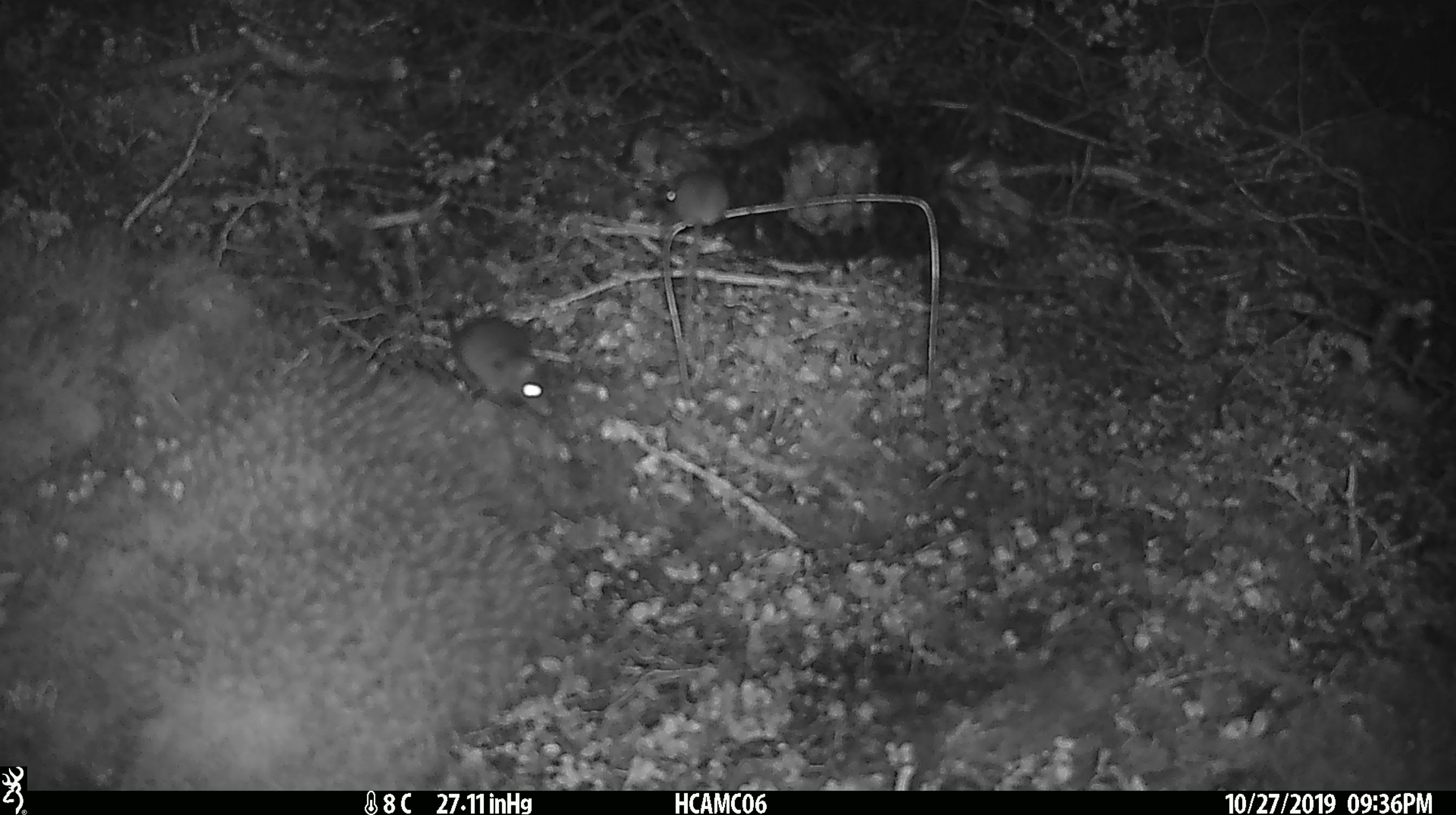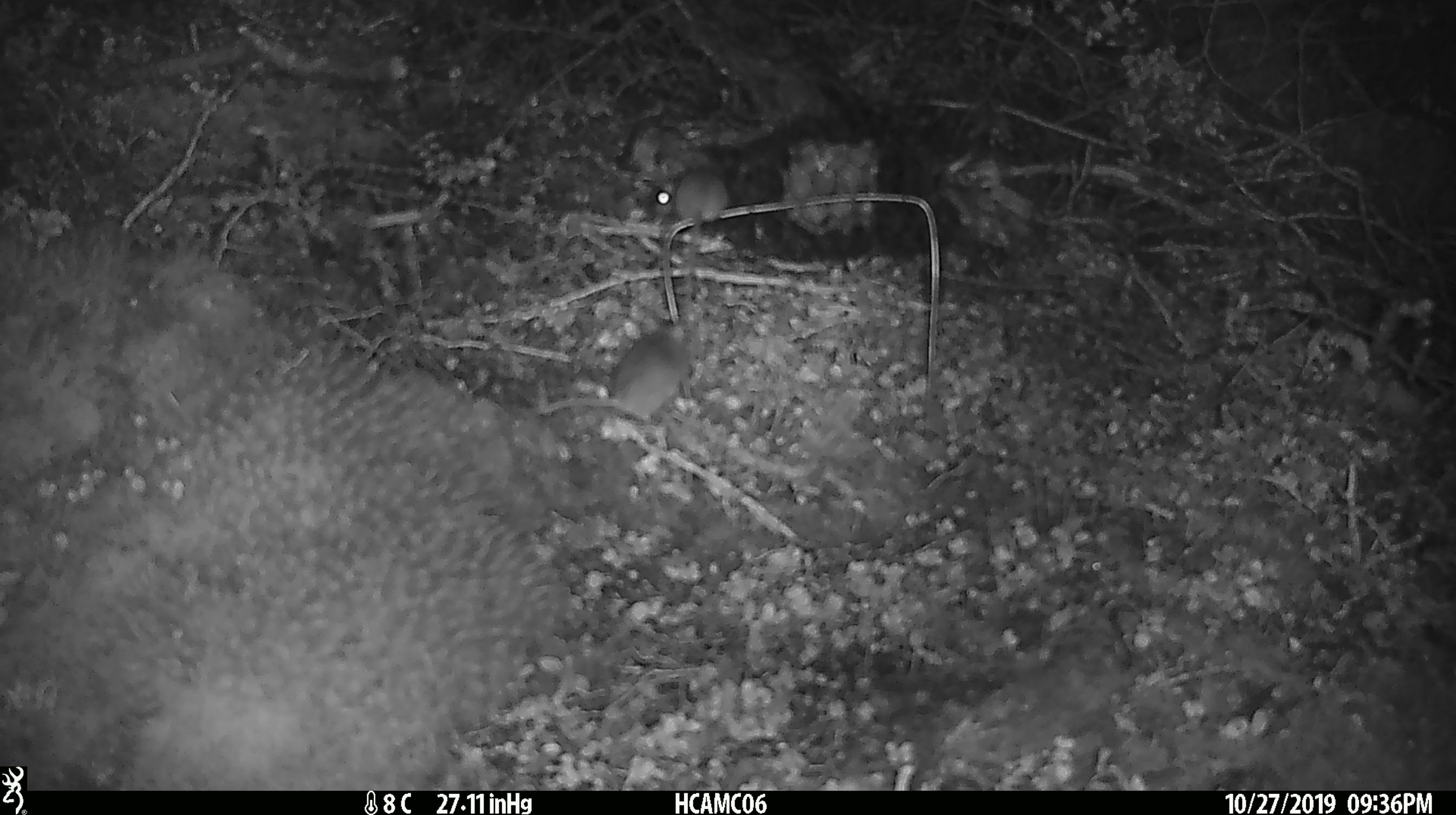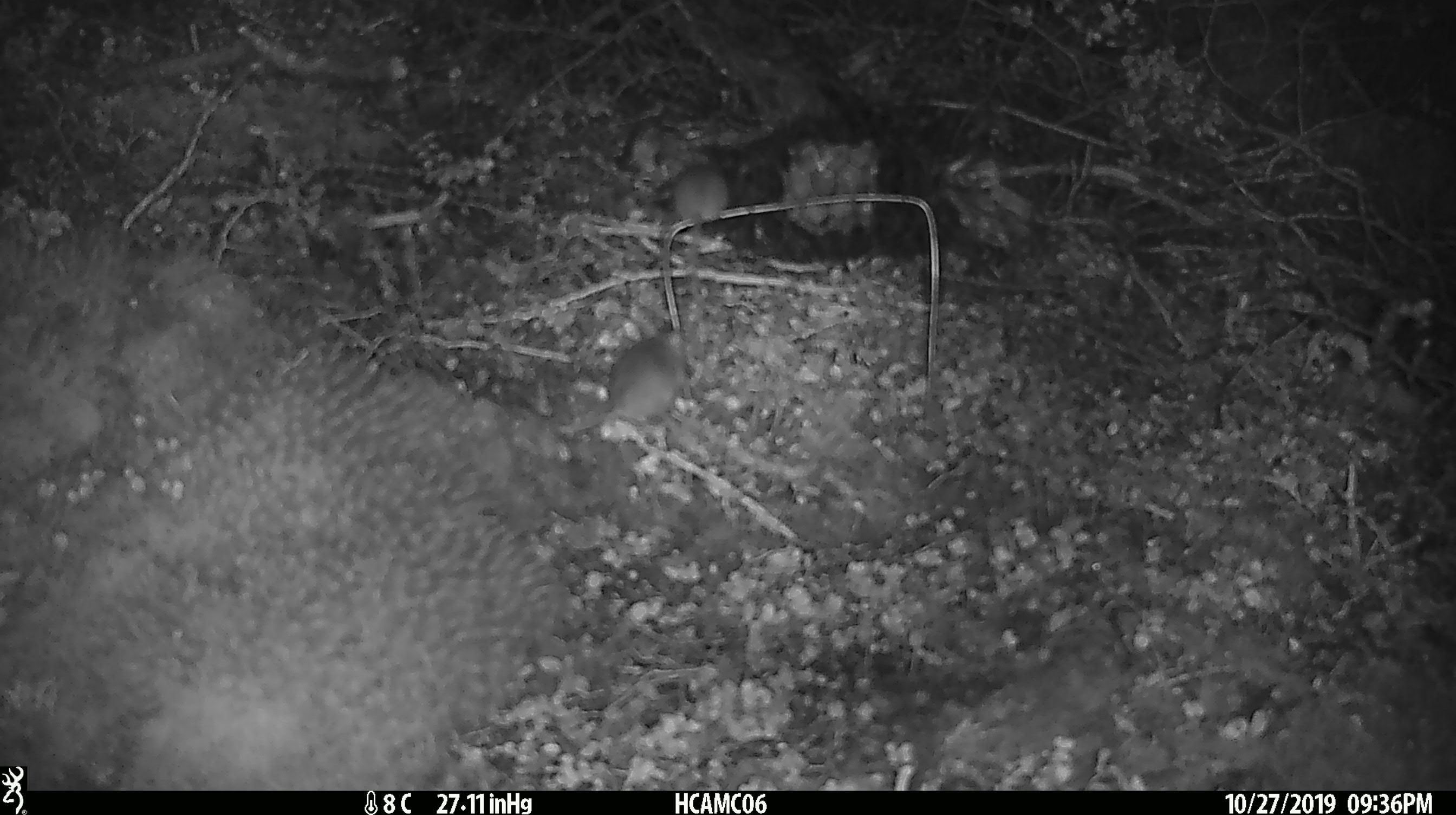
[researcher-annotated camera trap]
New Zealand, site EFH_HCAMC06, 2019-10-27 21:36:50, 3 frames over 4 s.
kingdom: Animalia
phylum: Chordata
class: Mammalia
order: Rodentia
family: Muridae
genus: Mus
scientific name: Mus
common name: mouse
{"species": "mouse (Mus)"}